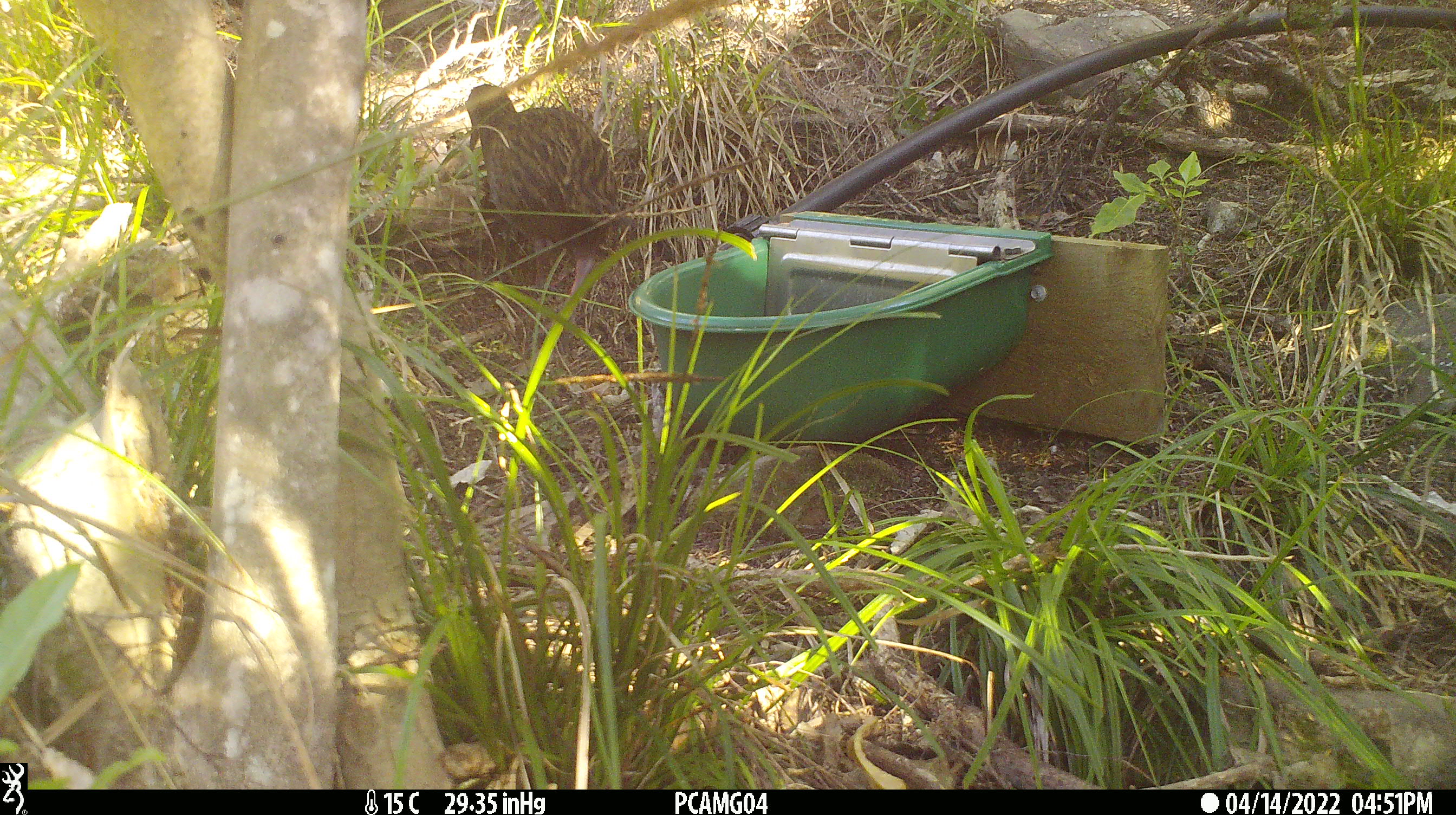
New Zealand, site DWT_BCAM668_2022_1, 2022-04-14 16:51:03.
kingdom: Animalia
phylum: Chordata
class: Aves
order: Gruiformes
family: Rallidae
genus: Gallirallus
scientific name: Gallirallus australis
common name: weka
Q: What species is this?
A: Weka (Gallirallus australis).